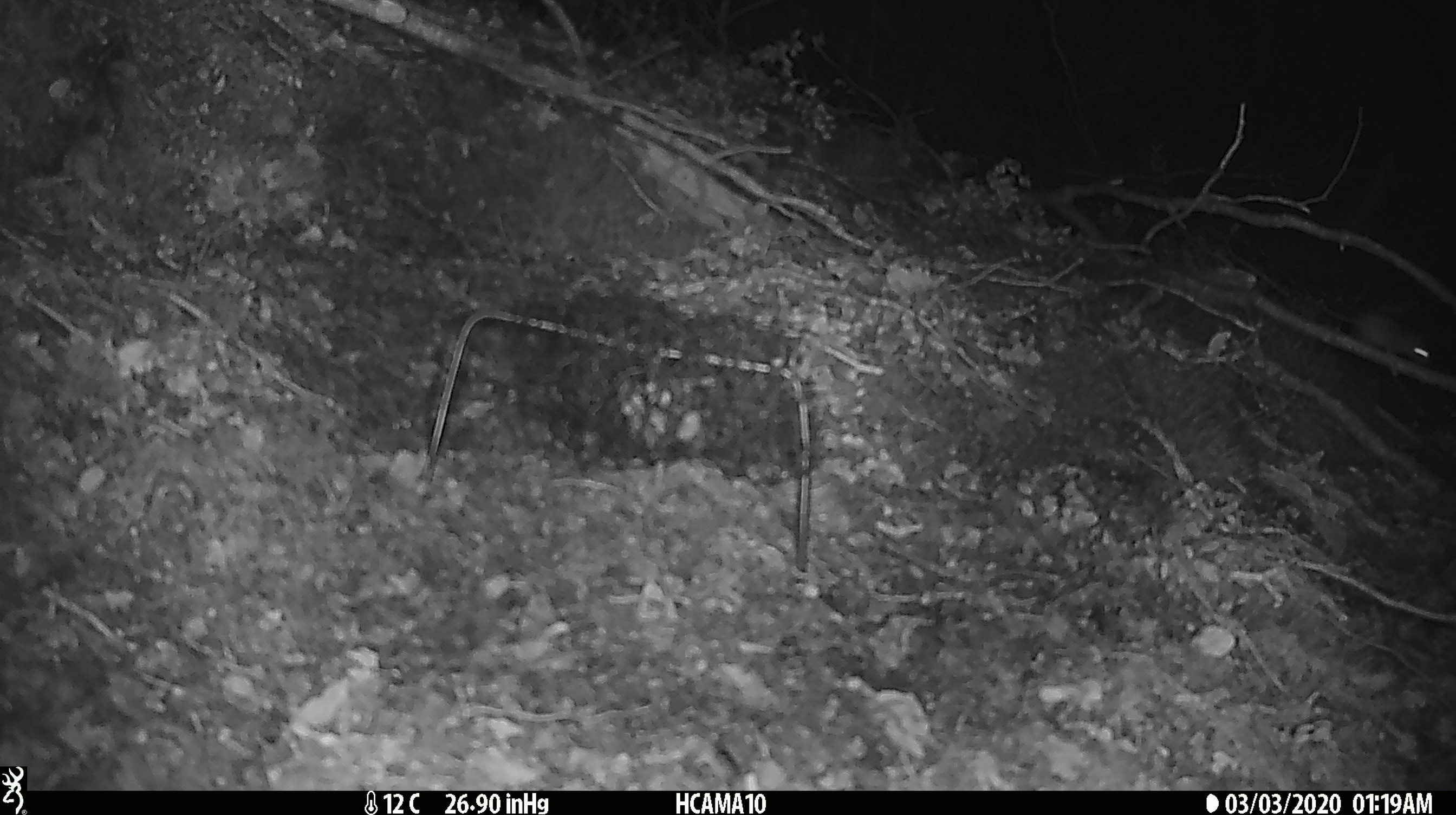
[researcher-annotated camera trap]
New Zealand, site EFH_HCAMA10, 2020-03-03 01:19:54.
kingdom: Animalia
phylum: Chordata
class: Mammalia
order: Rodentia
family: Muridae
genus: Mus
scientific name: Mus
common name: mouse